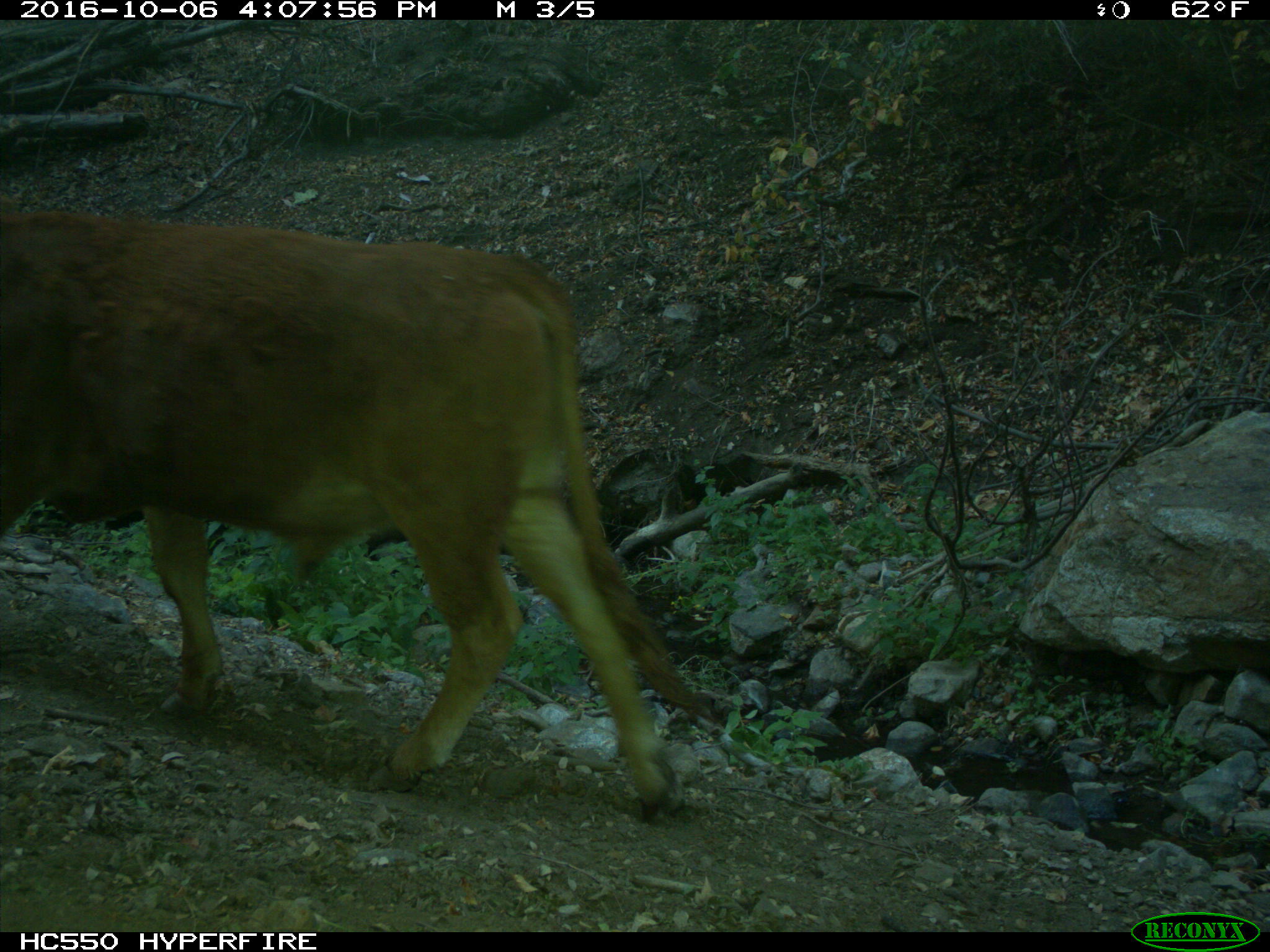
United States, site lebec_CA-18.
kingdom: Animalia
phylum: Chordata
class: Mammalia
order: Artiodactyla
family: Bovidae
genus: Bos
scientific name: Bos taurus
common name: domestic cow